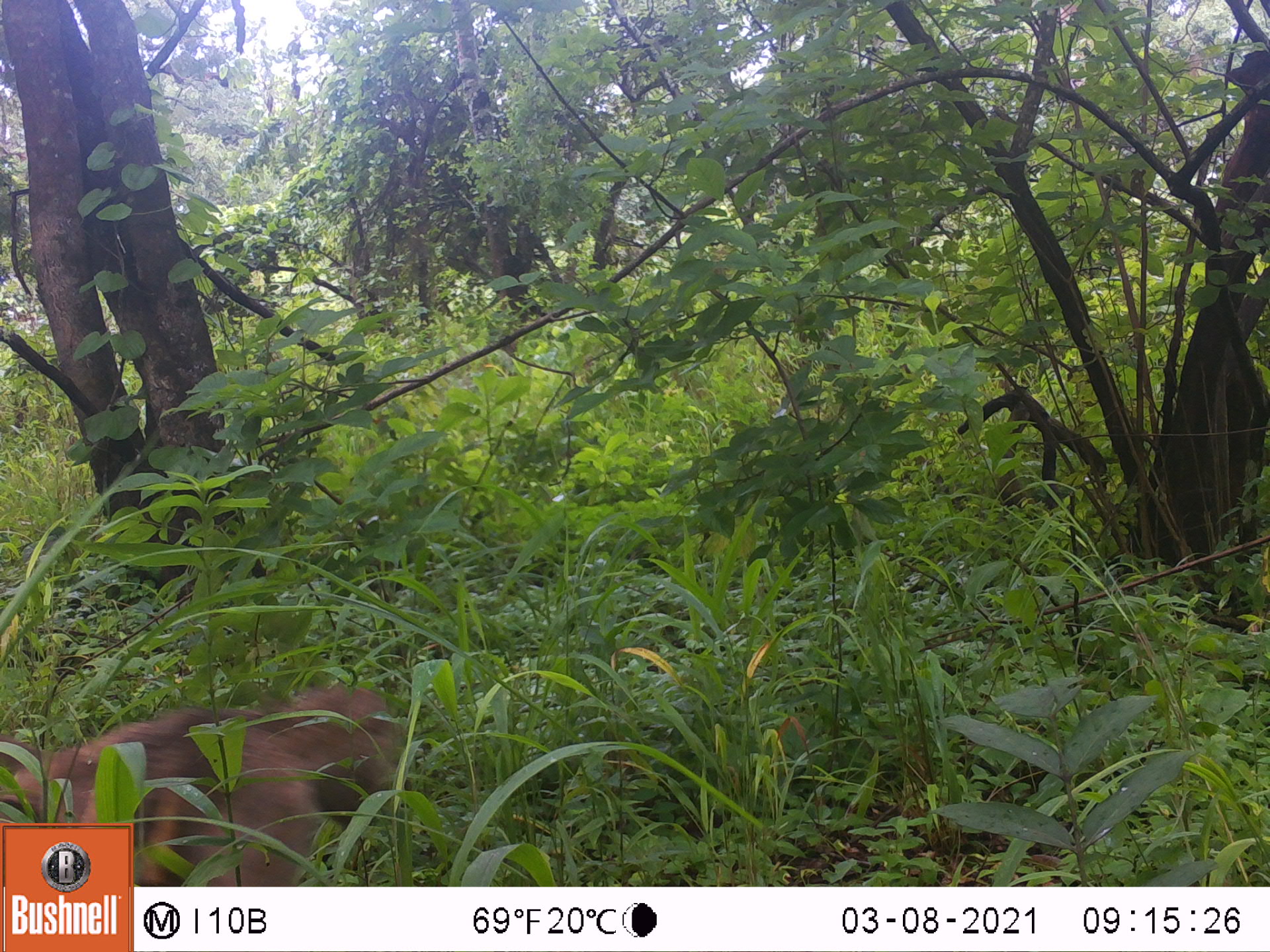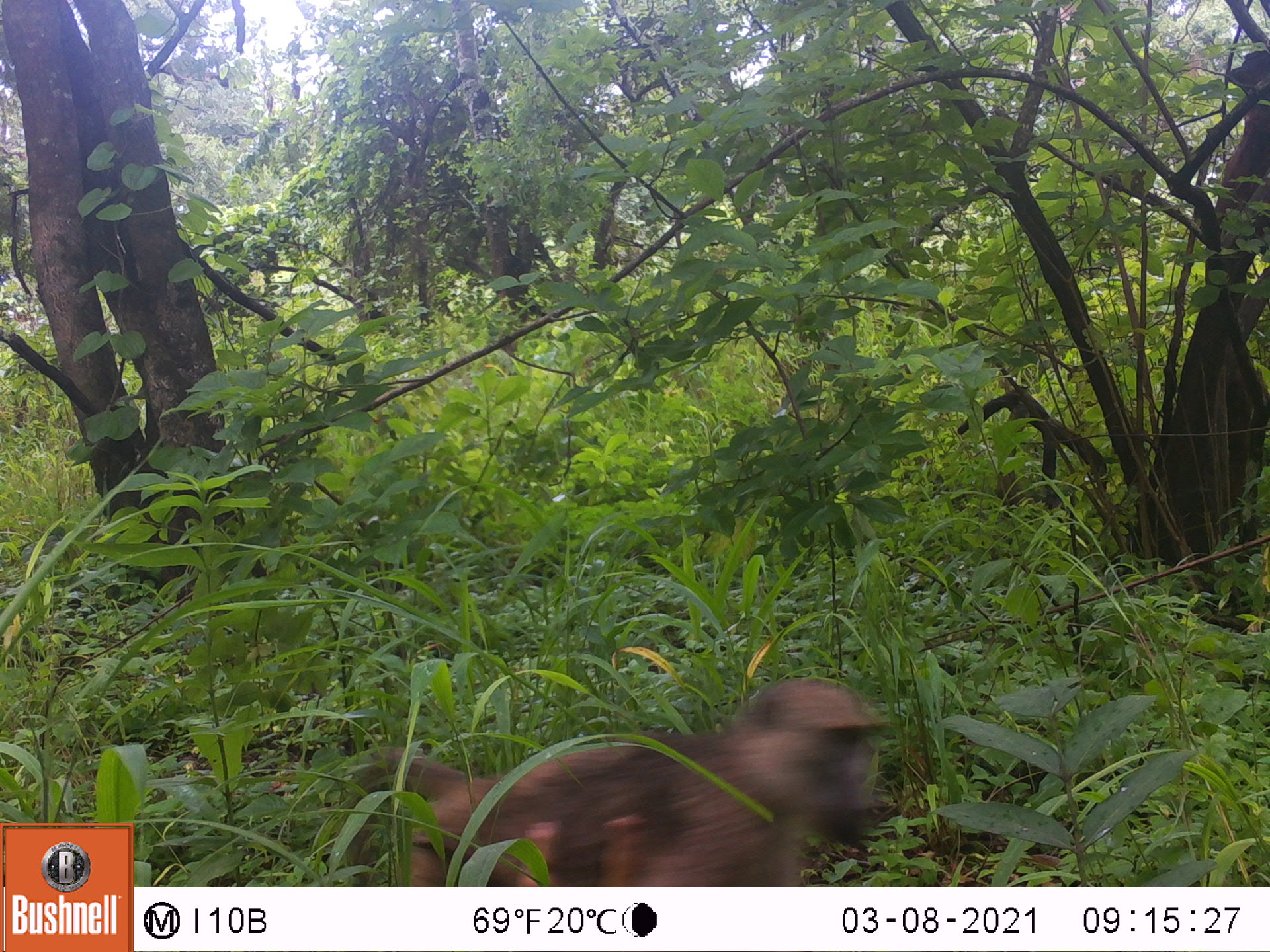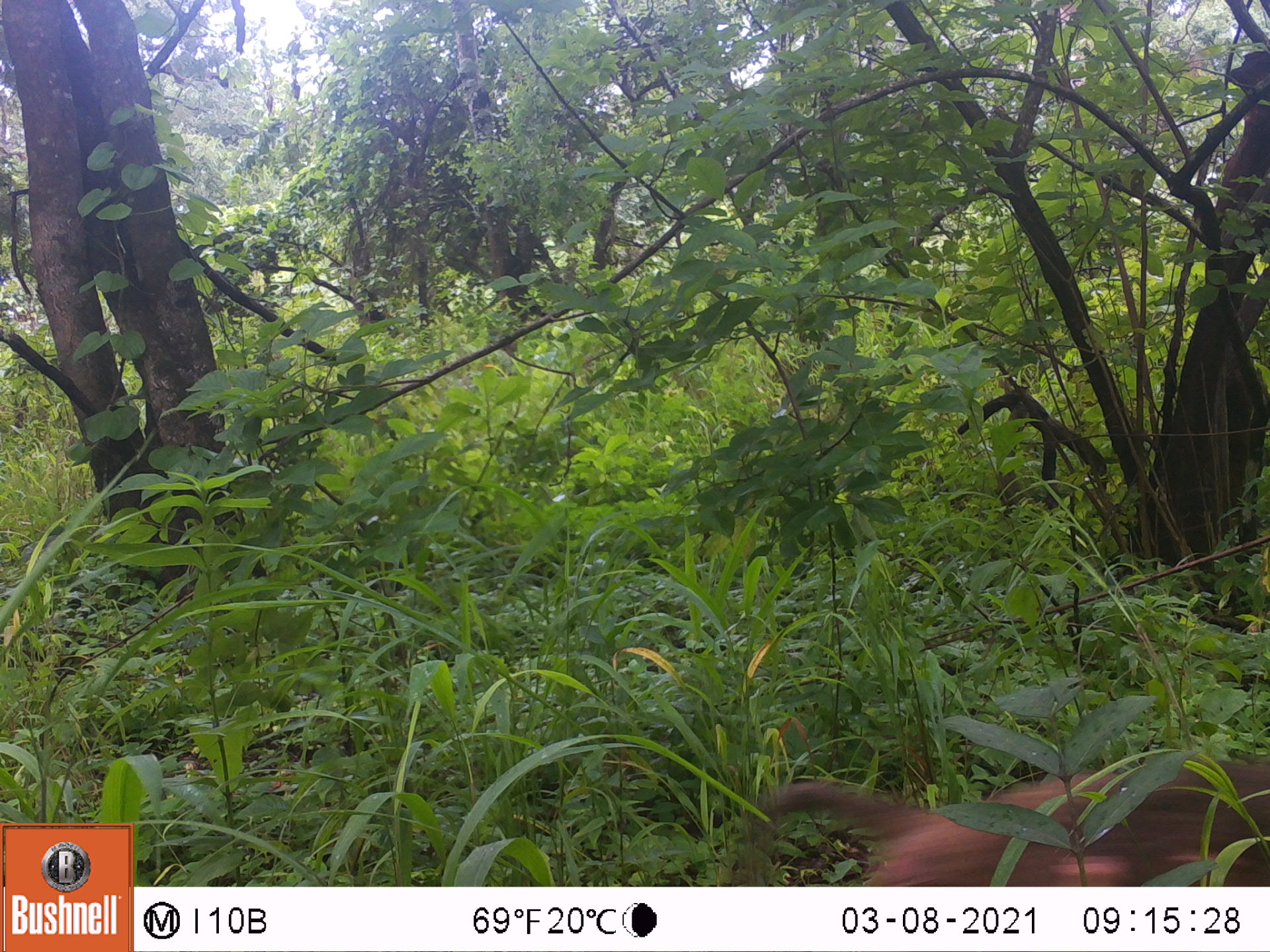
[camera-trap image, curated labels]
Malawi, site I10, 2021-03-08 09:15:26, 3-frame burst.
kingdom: Animalia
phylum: Chordata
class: Mammalia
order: Primates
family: Cercopithecidae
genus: Papio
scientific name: Papio cynocephalus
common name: yellow baboon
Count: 1.